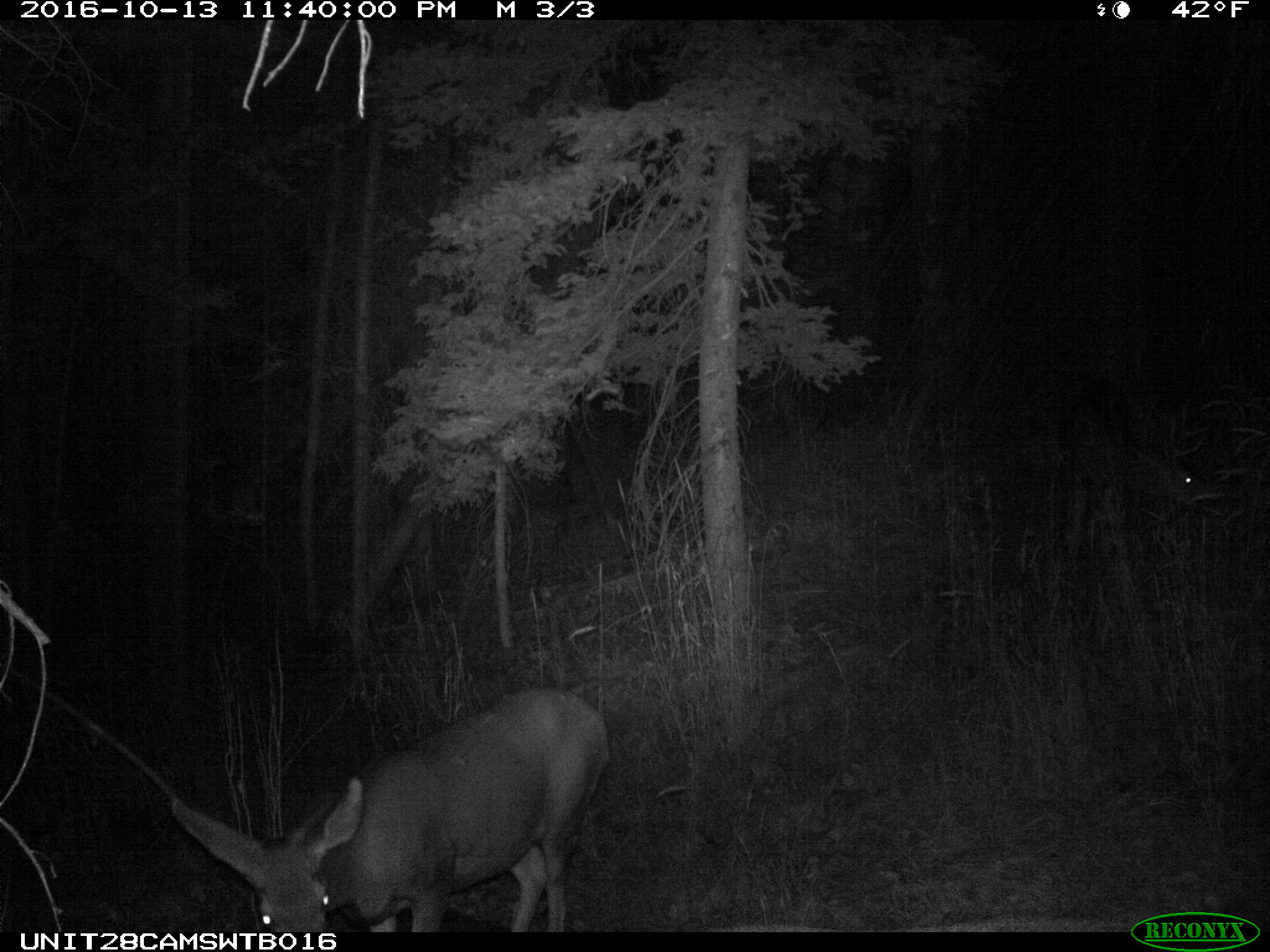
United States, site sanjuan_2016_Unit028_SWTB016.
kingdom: Animalia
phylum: Chordata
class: Mammalia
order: Artiodactyla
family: Cervidae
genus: Odocoileus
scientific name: Odocoileus hemionus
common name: mule deer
Odocoileus hemionus (mule deer).